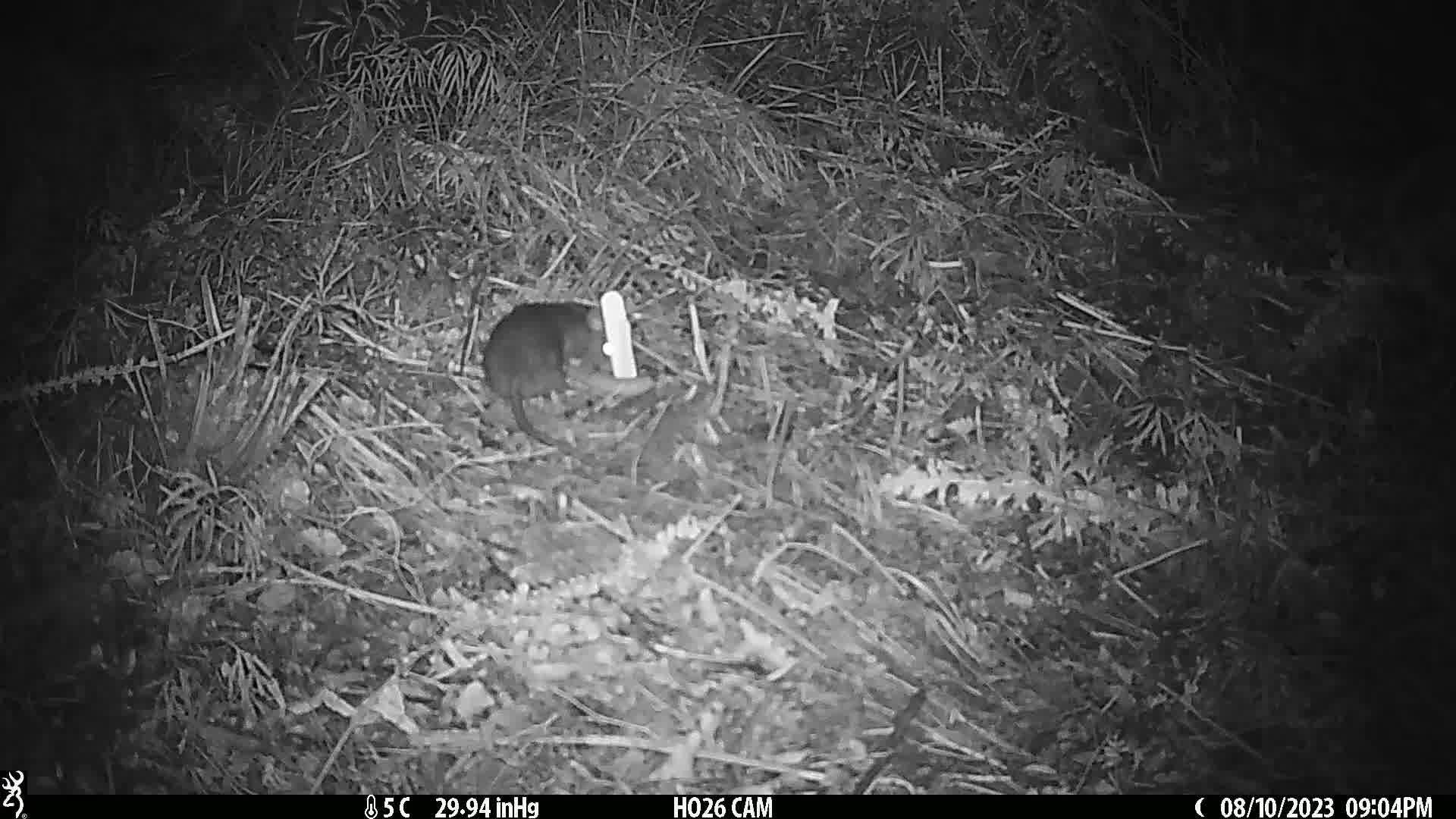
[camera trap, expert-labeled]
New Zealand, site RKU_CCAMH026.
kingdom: Animalia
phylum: Chordata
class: Mammalia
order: Rodentia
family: Muridae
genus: Rattus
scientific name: Rattus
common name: rat